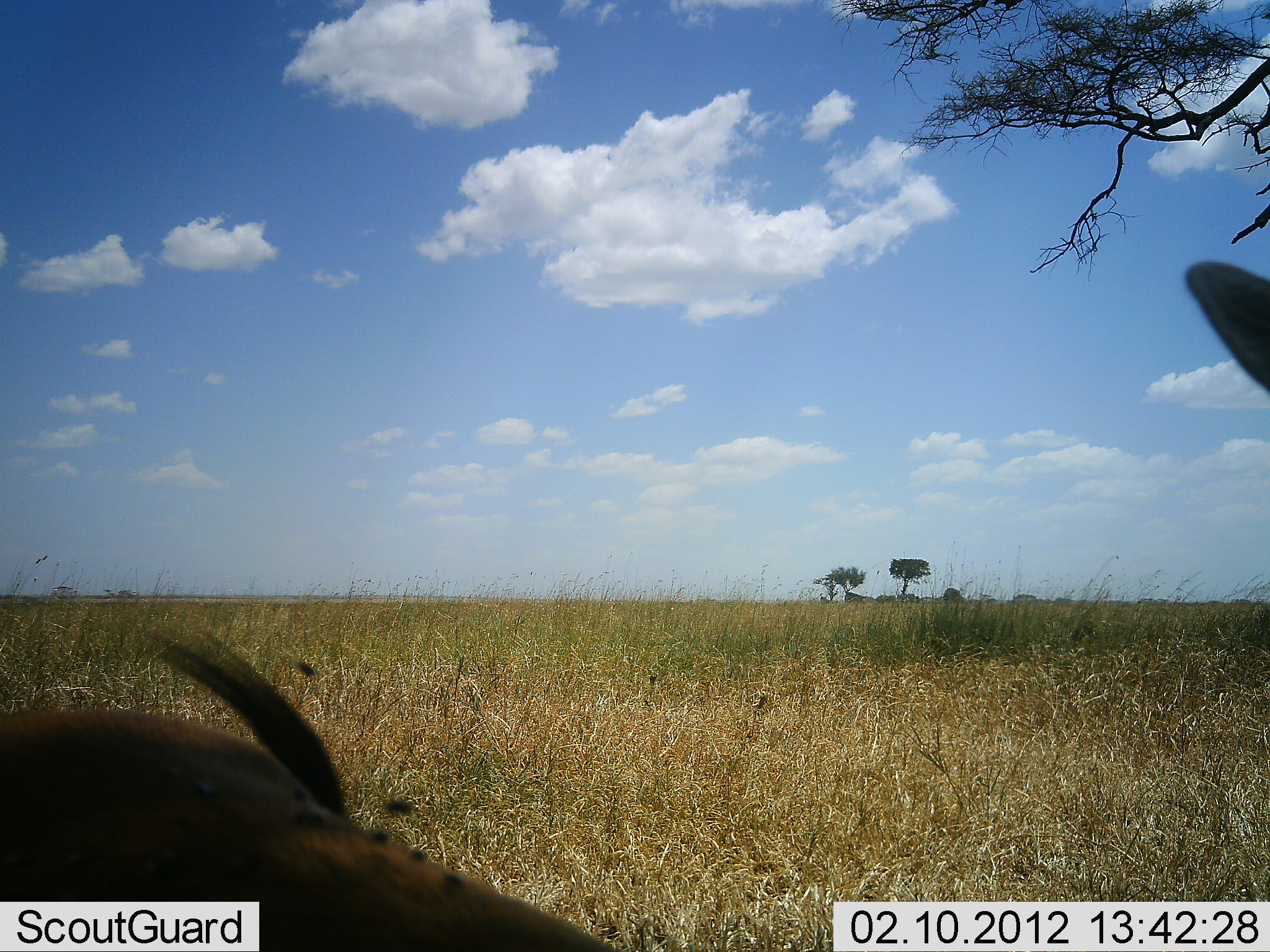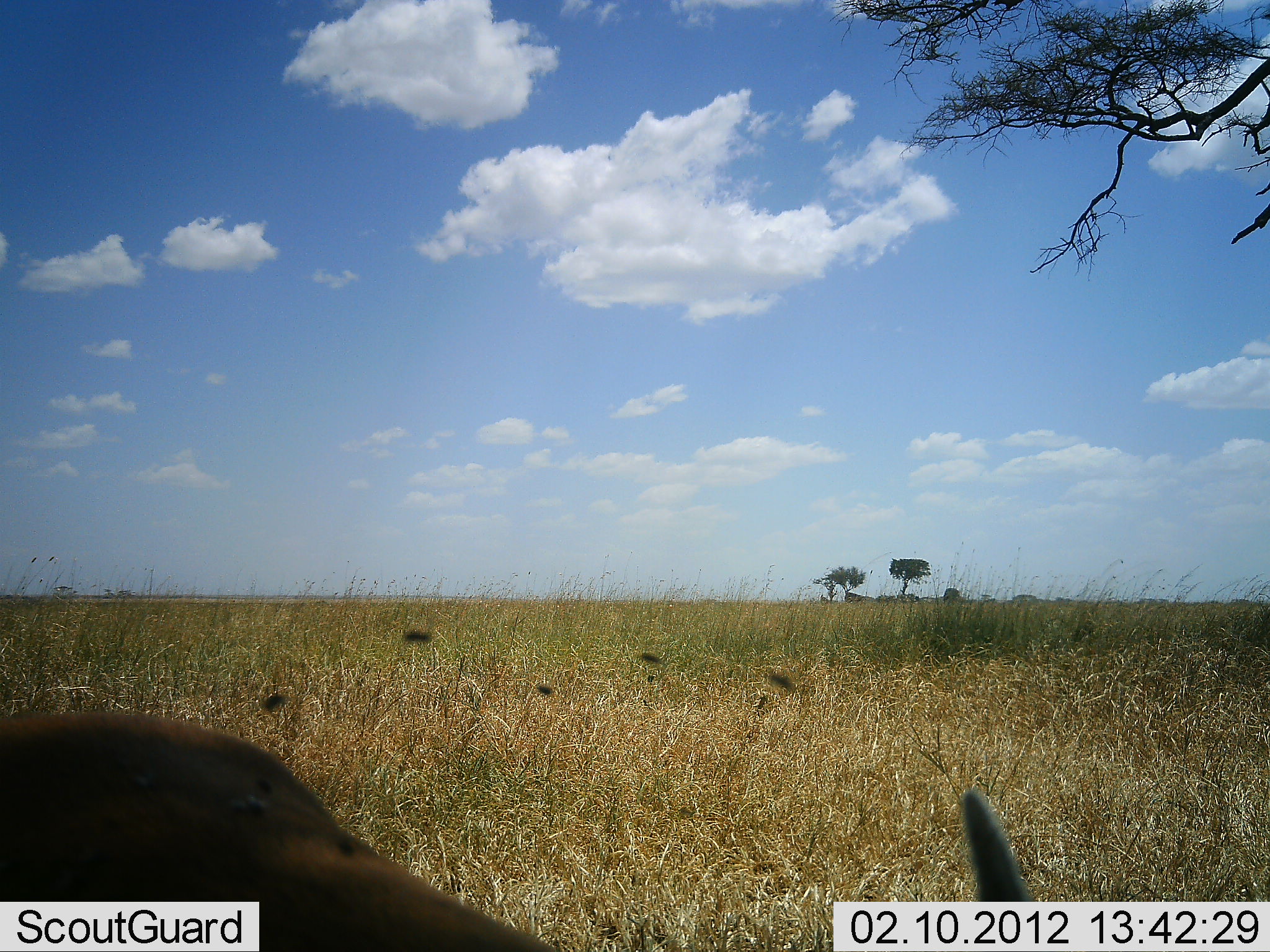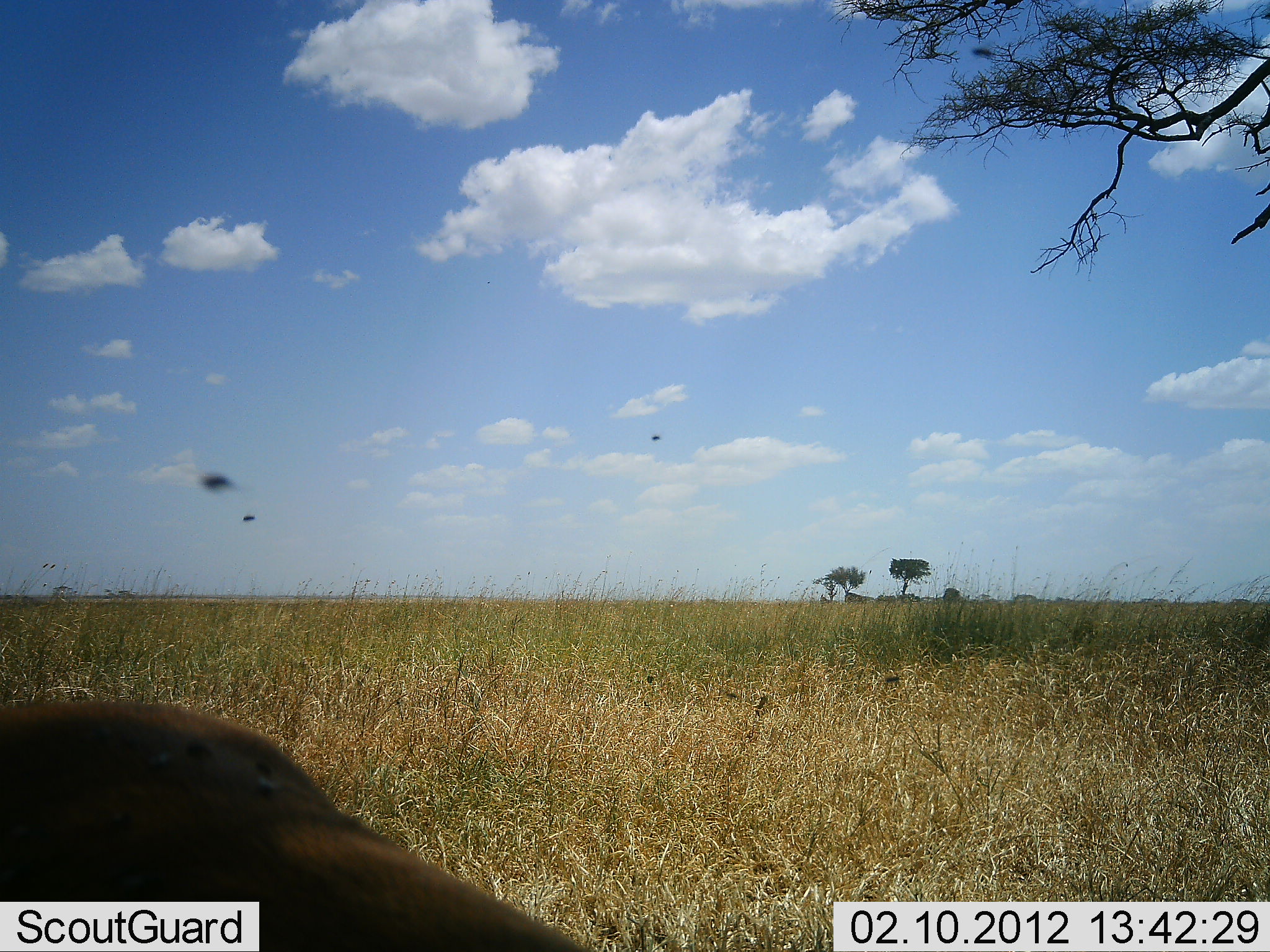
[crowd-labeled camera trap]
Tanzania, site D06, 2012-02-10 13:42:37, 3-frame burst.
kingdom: Animalia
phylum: Chordata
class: Mammalia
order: Artiodactyla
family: Bovidae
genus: Nanger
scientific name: Nanger granti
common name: grant's gazelle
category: gazellegrants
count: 1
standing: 75%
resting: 0%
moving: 0%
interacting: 0%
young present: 0%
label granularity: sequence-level